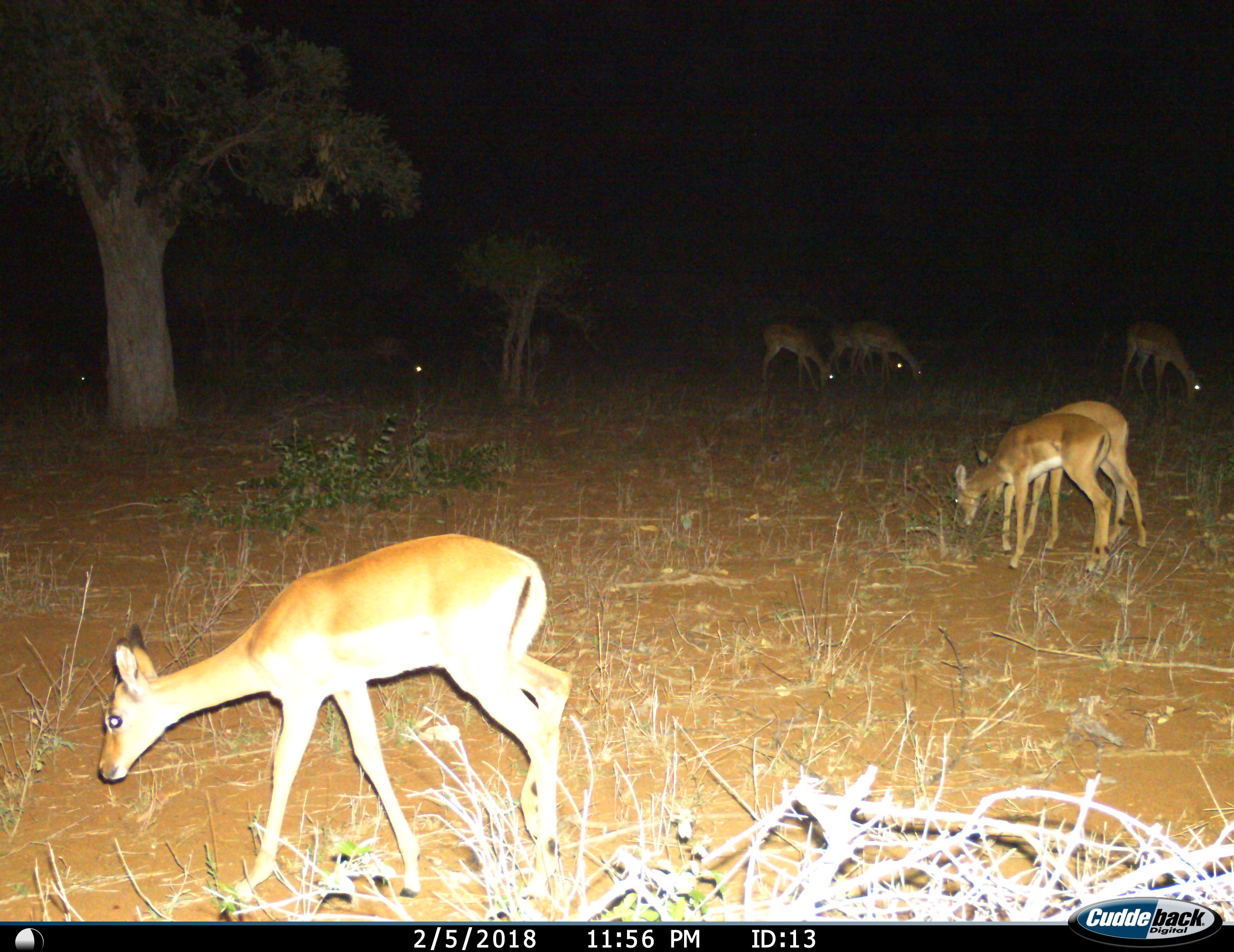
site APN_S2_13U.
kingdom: Animalia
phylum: Chordata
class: Mammalia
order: Artiodactyla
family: Bovidae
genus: Aepyceros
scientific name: Aepyceros melampus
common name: impala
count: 8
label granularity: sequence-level